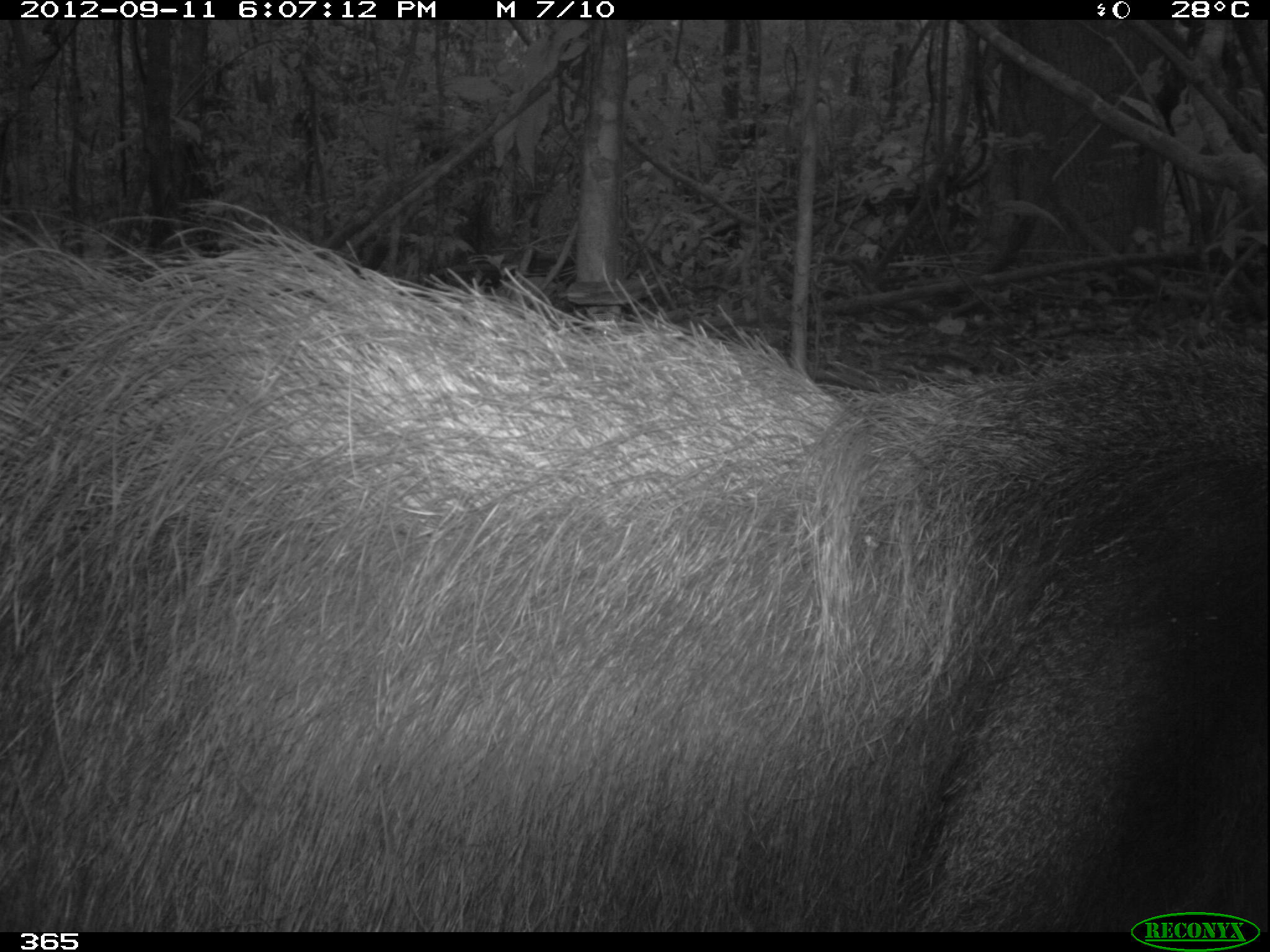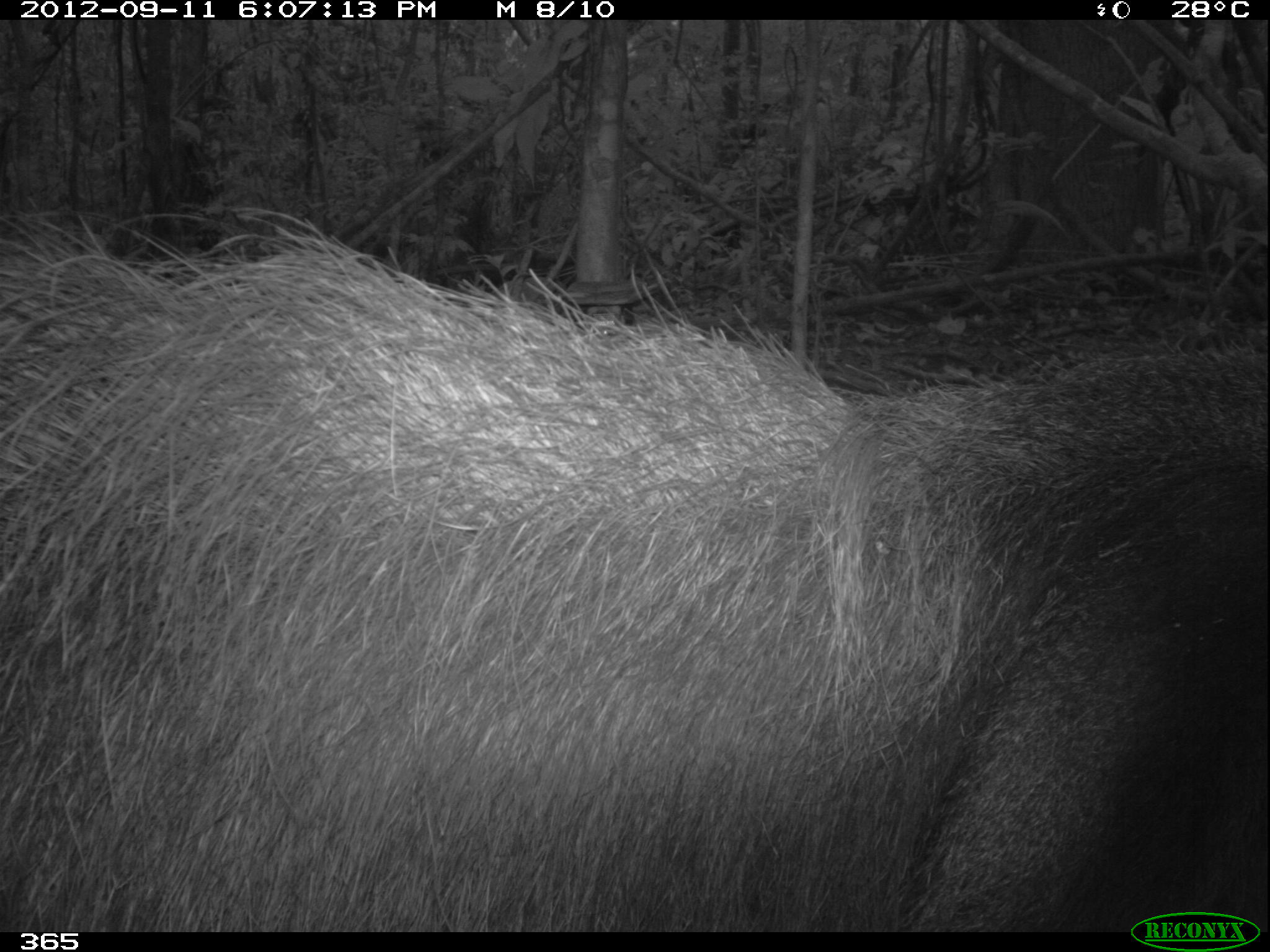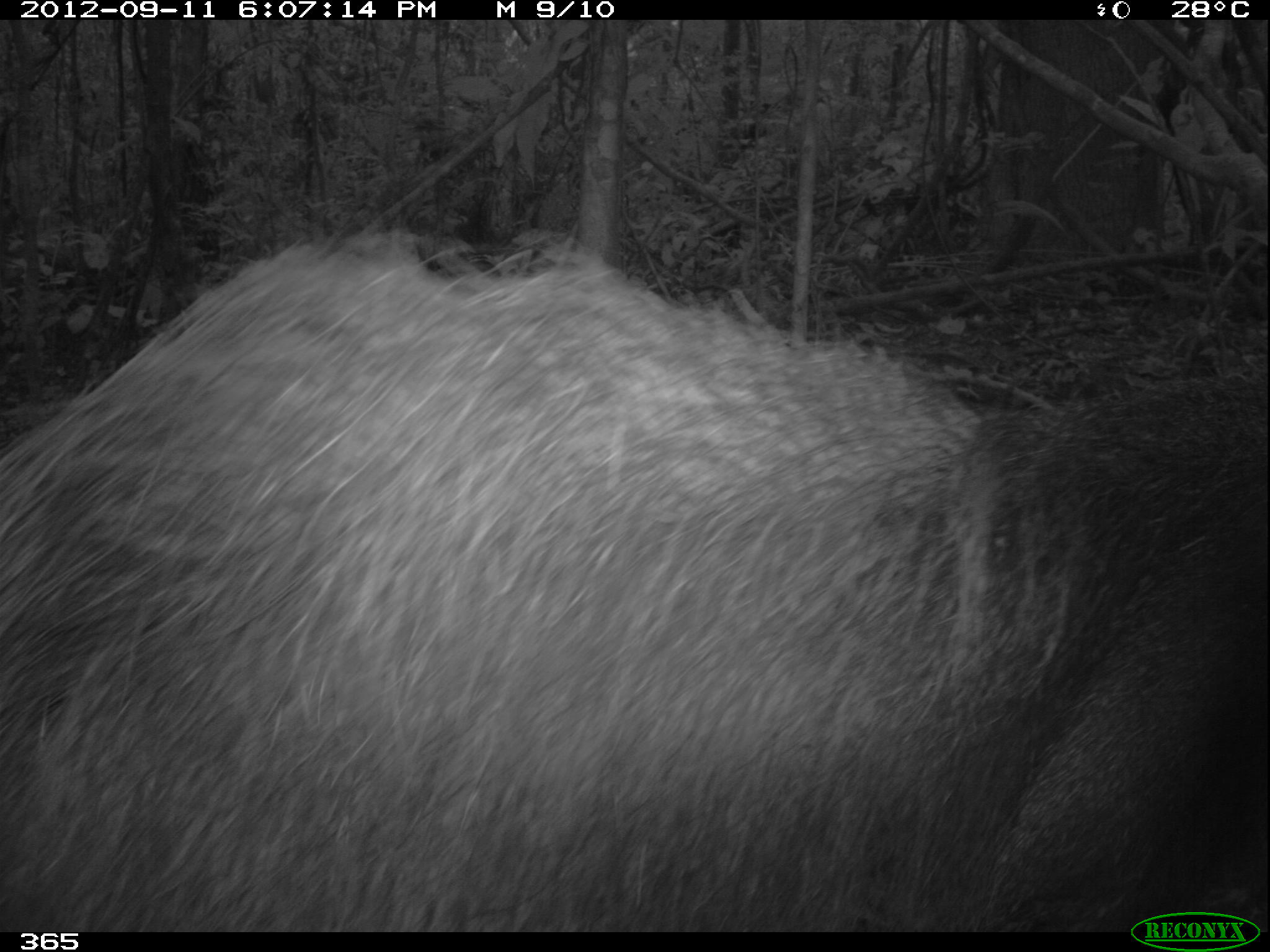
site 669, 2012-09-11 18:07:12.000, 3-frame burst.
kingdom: Animalia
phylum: Chordata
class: Mammalia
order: Pilosa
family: Myrmecophagidae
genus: Myrmecophaga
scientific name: Myrmecophaga tridactyla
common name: giant anteater